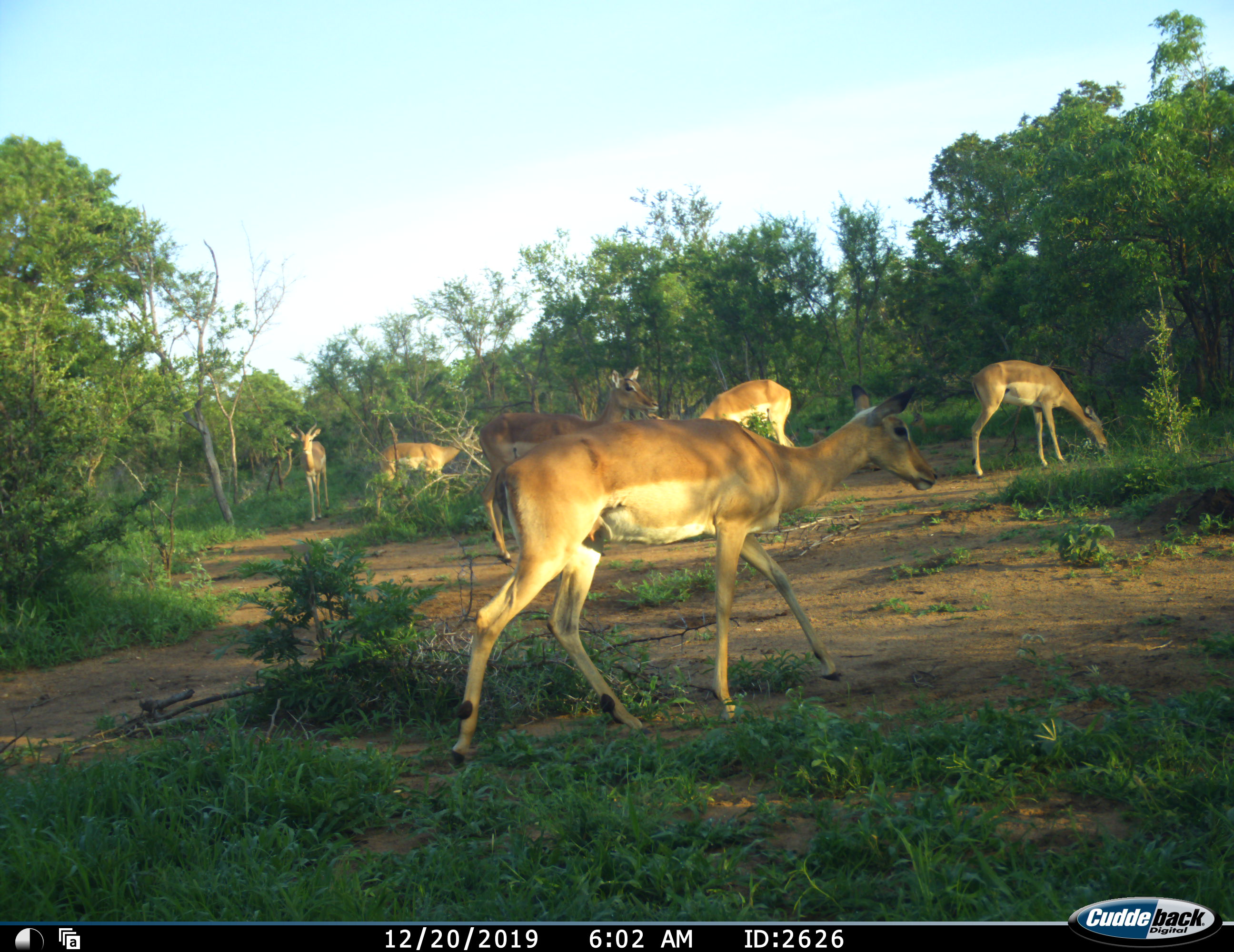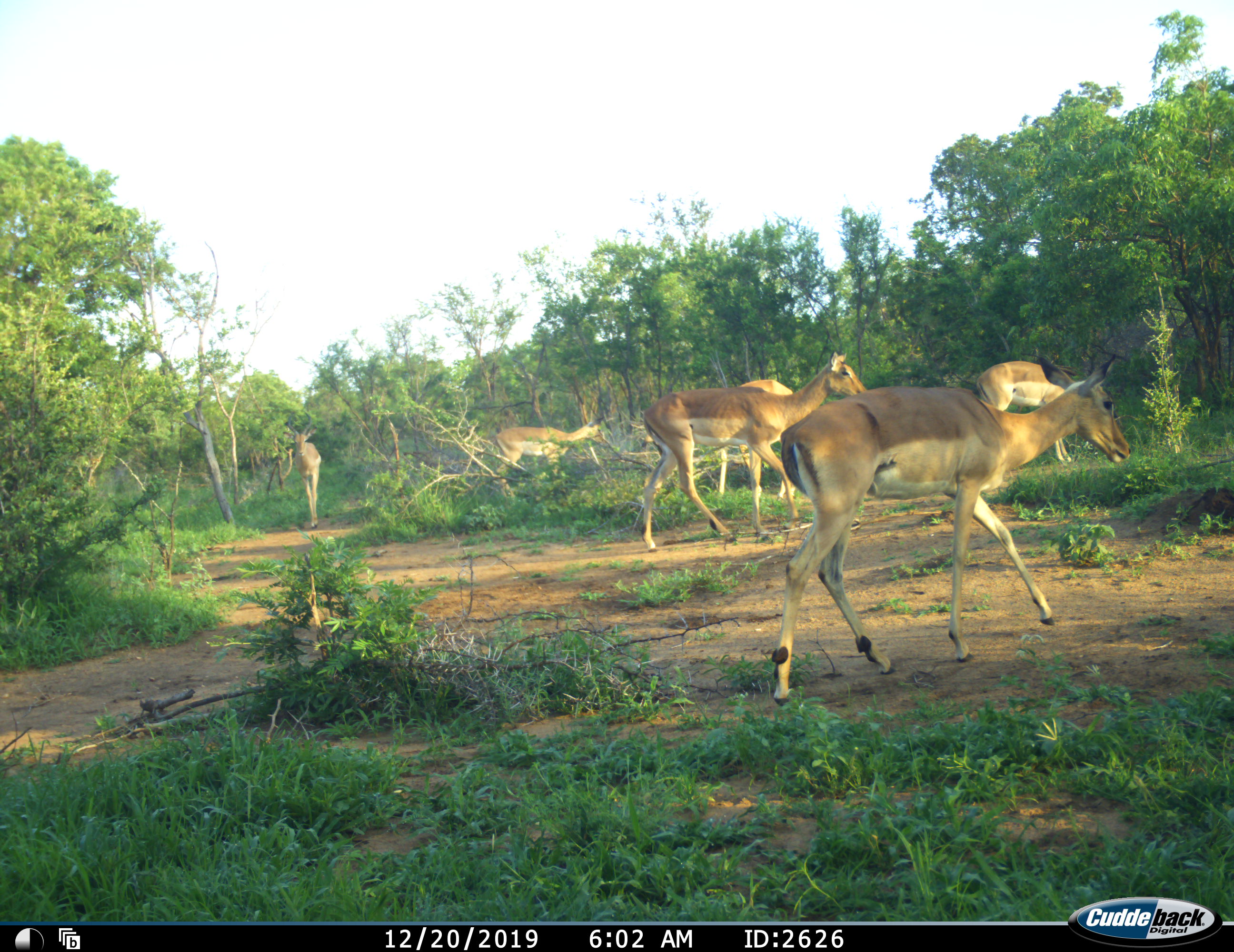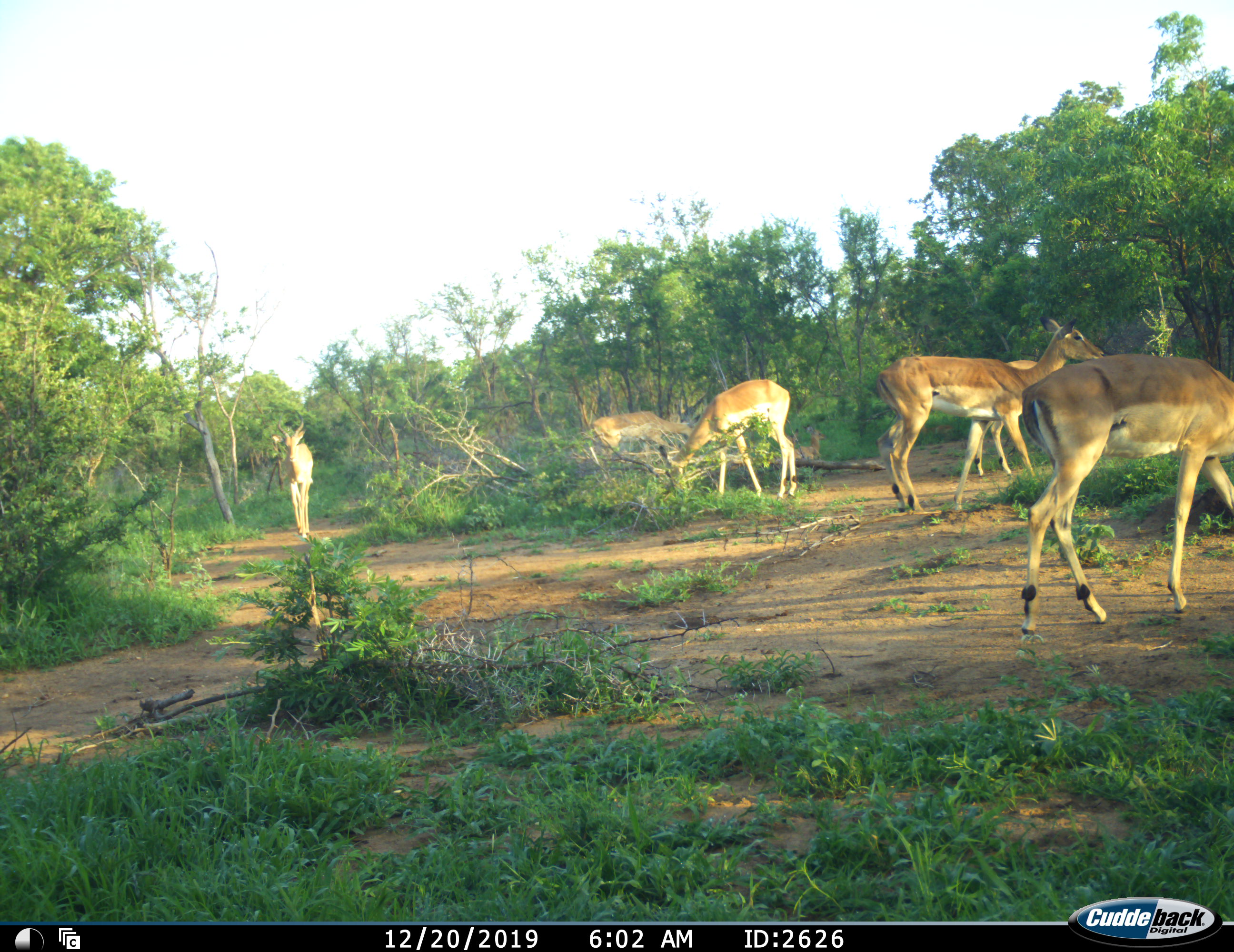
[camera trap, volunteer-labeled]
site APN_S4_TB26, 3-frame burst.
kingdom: Animalia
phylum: Chordata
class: Mammalia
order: Artiodactyla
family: Bovidae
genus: Aepyceros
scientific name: Aepyceros melampus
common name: impala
Impala (Aepyceros melampus), count 6. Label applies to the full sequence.